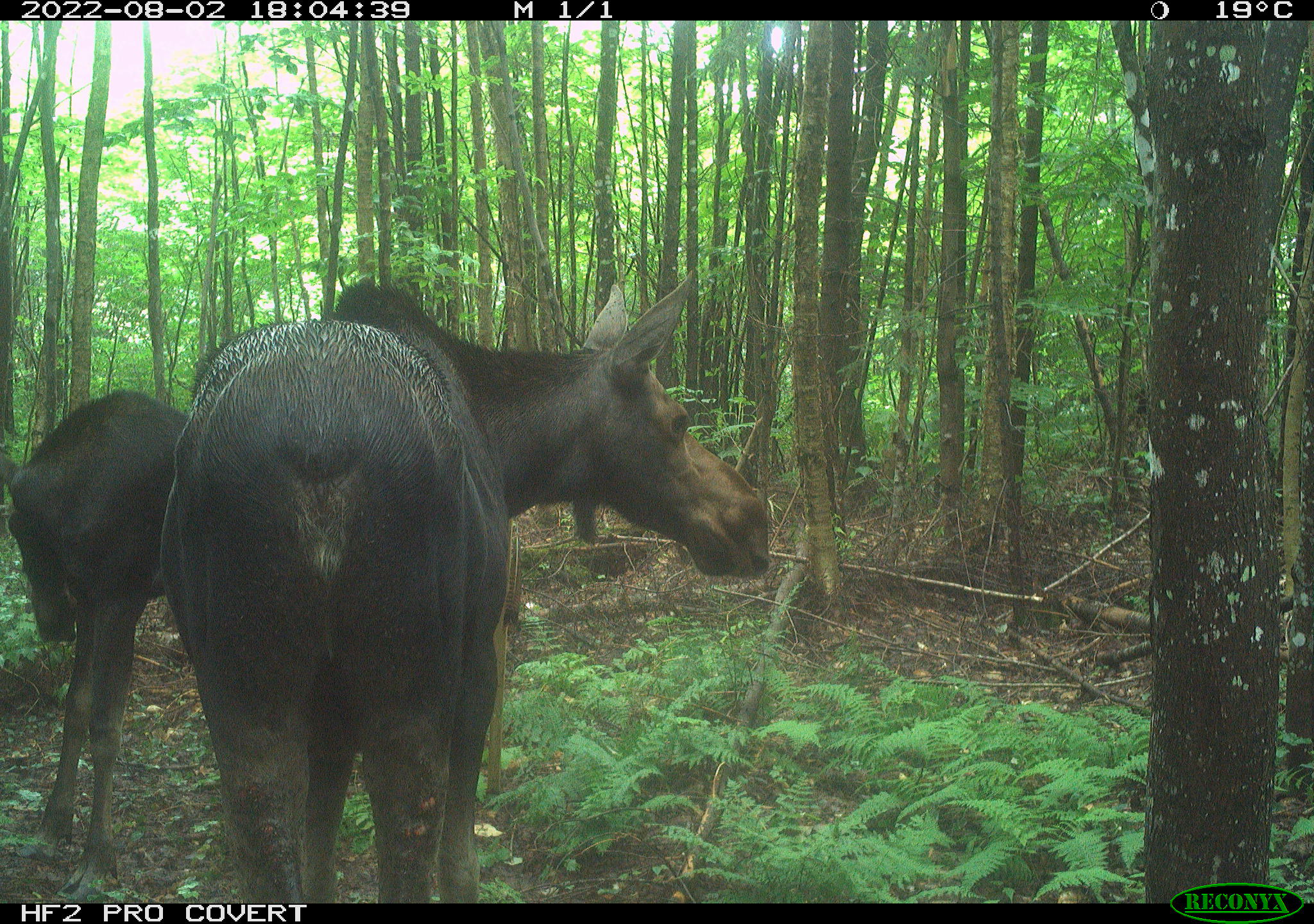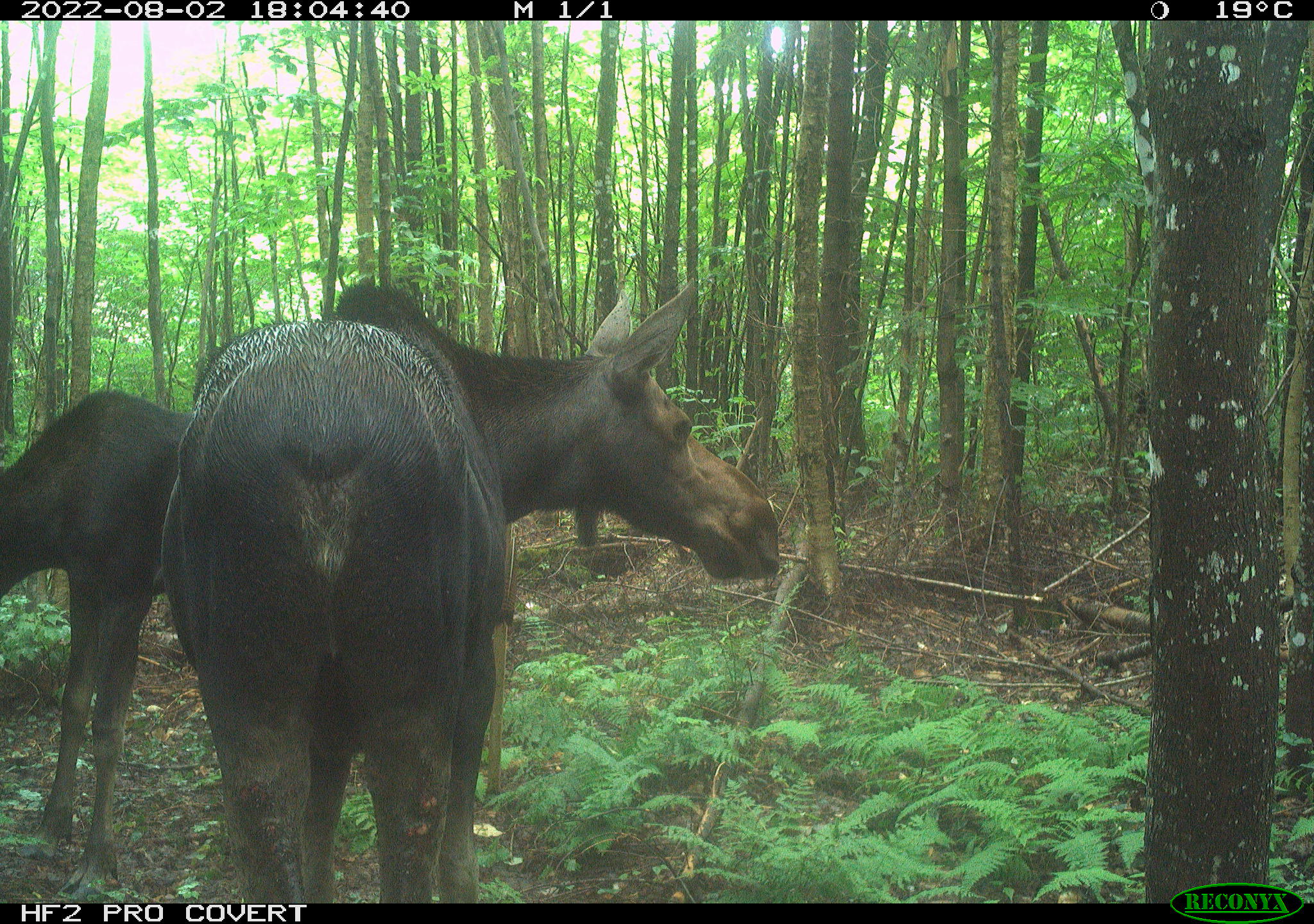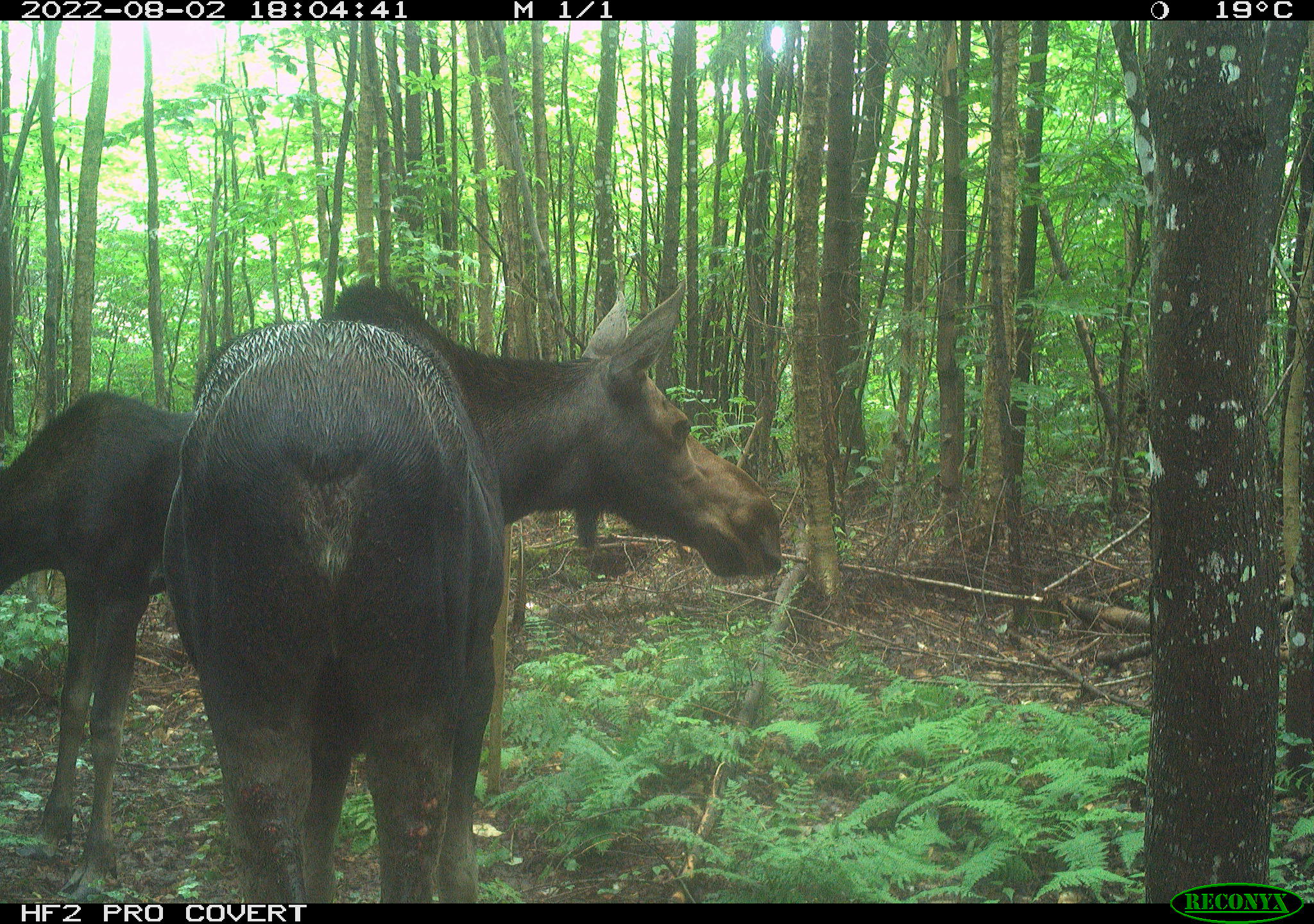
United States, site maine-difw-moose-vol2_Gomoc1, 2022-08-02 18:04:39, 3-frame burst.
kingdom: Animalia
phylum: Chordata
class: Mammalia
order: Artiodactyla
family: Cervidae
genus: Alces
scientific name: Alces alces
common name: moose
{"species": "moose (Alces alces)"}